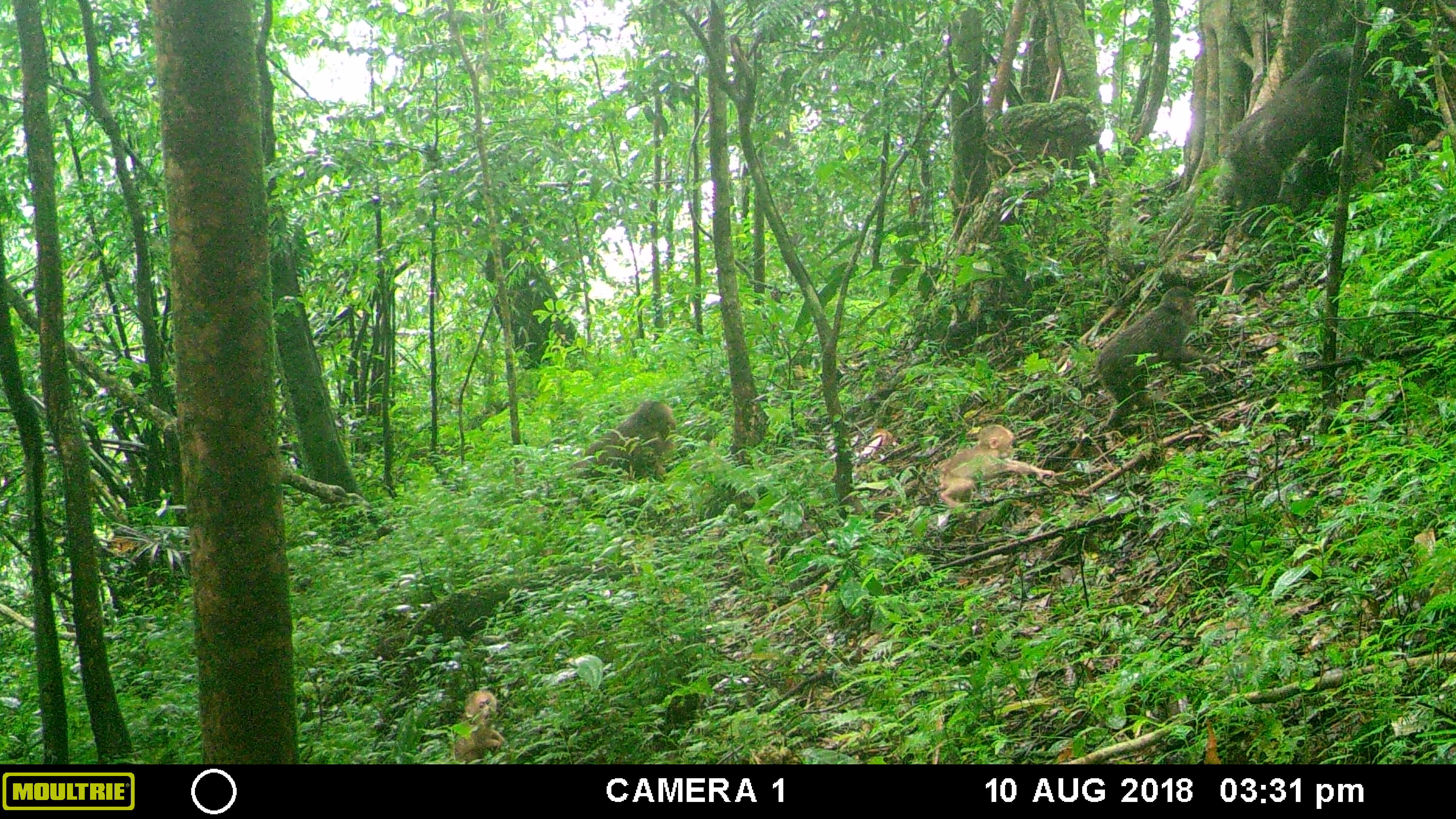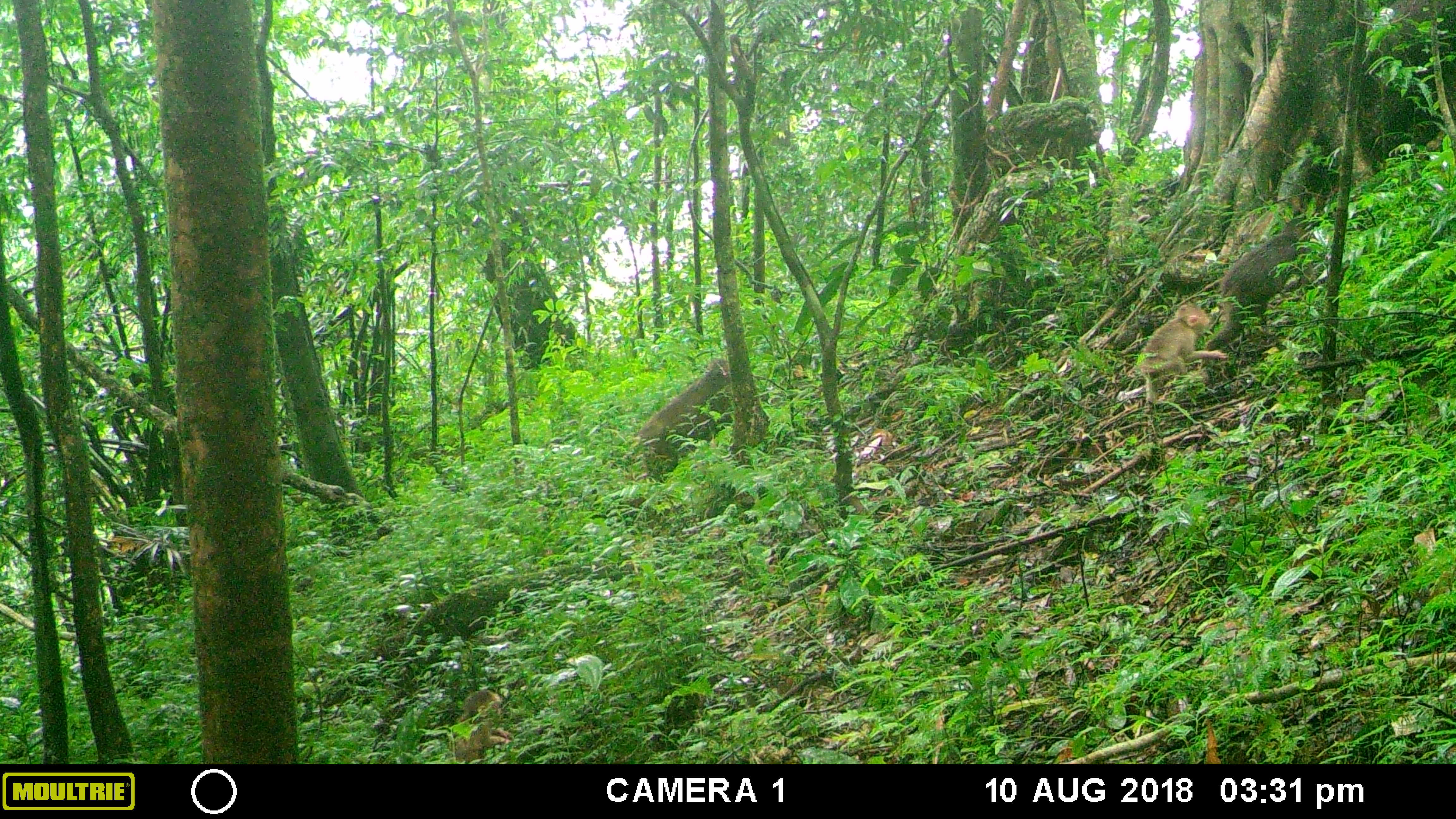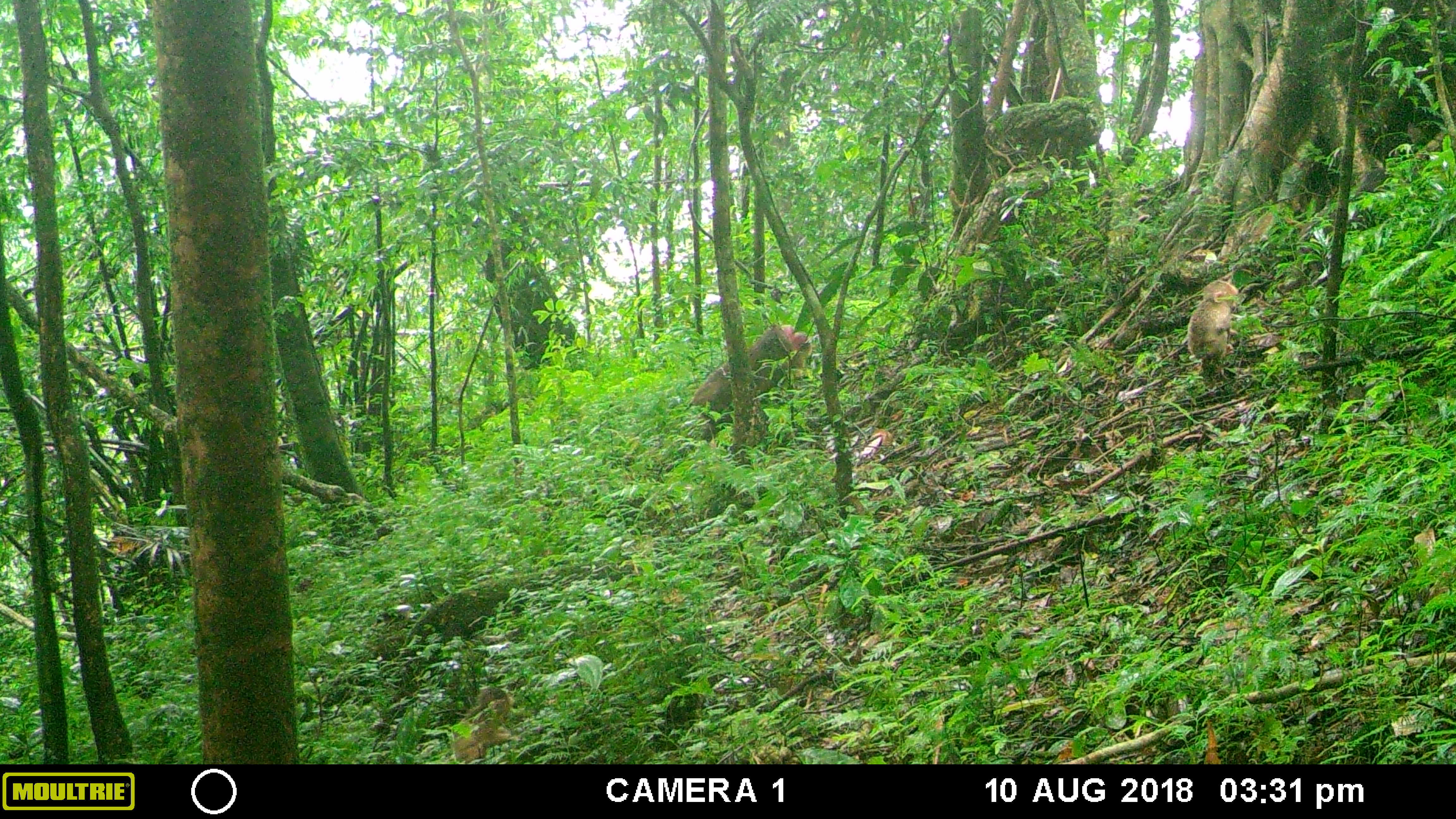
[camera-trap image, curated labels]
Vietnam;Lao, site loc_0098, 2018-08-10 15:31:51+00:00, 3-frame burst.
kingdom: Animalia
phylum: Chordata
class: Mammalia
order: Primates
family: Cercopithecidae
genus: Macaca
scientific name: Macaca arctoides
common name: stump-tailed macaque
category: stump tailed macaque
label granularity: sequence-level